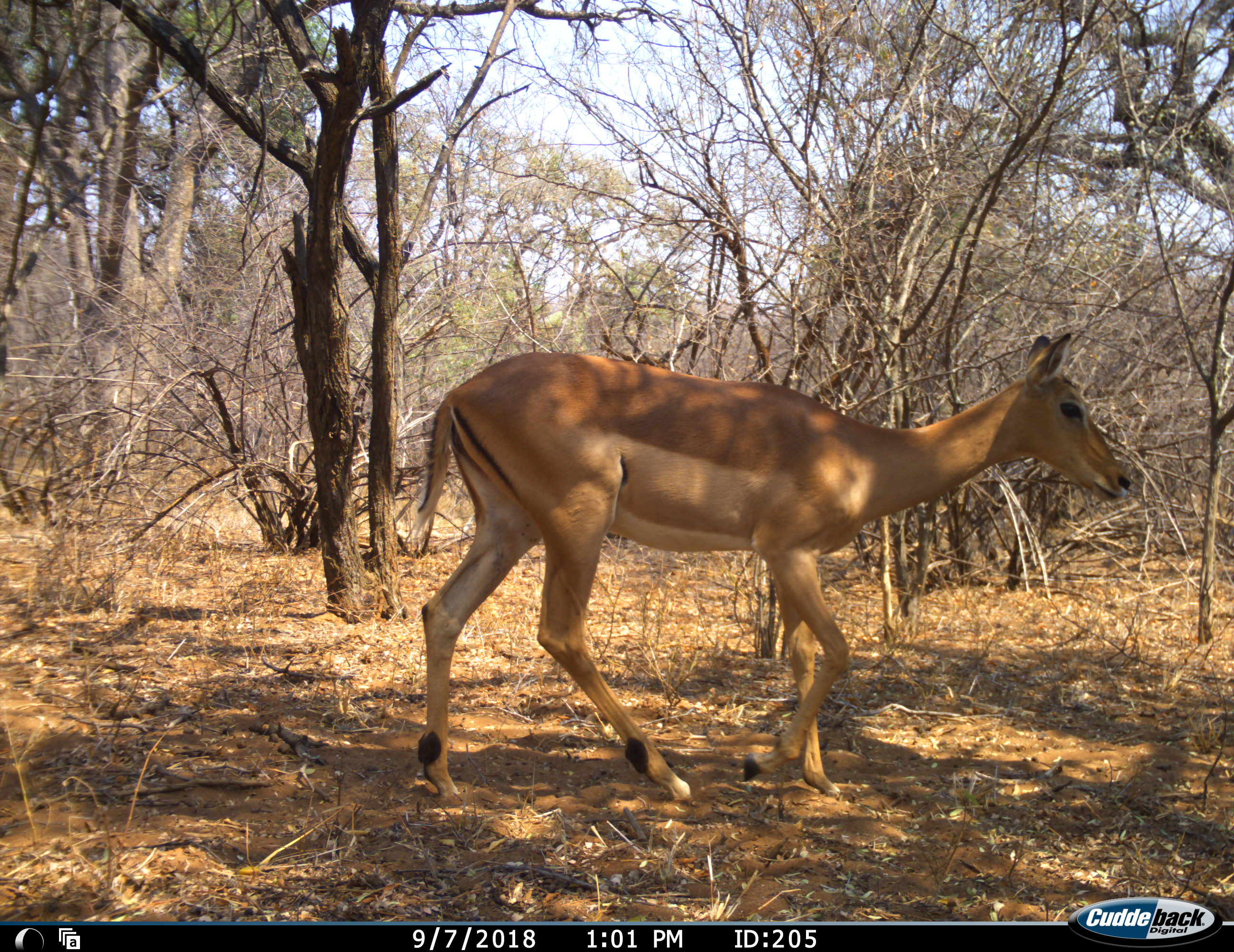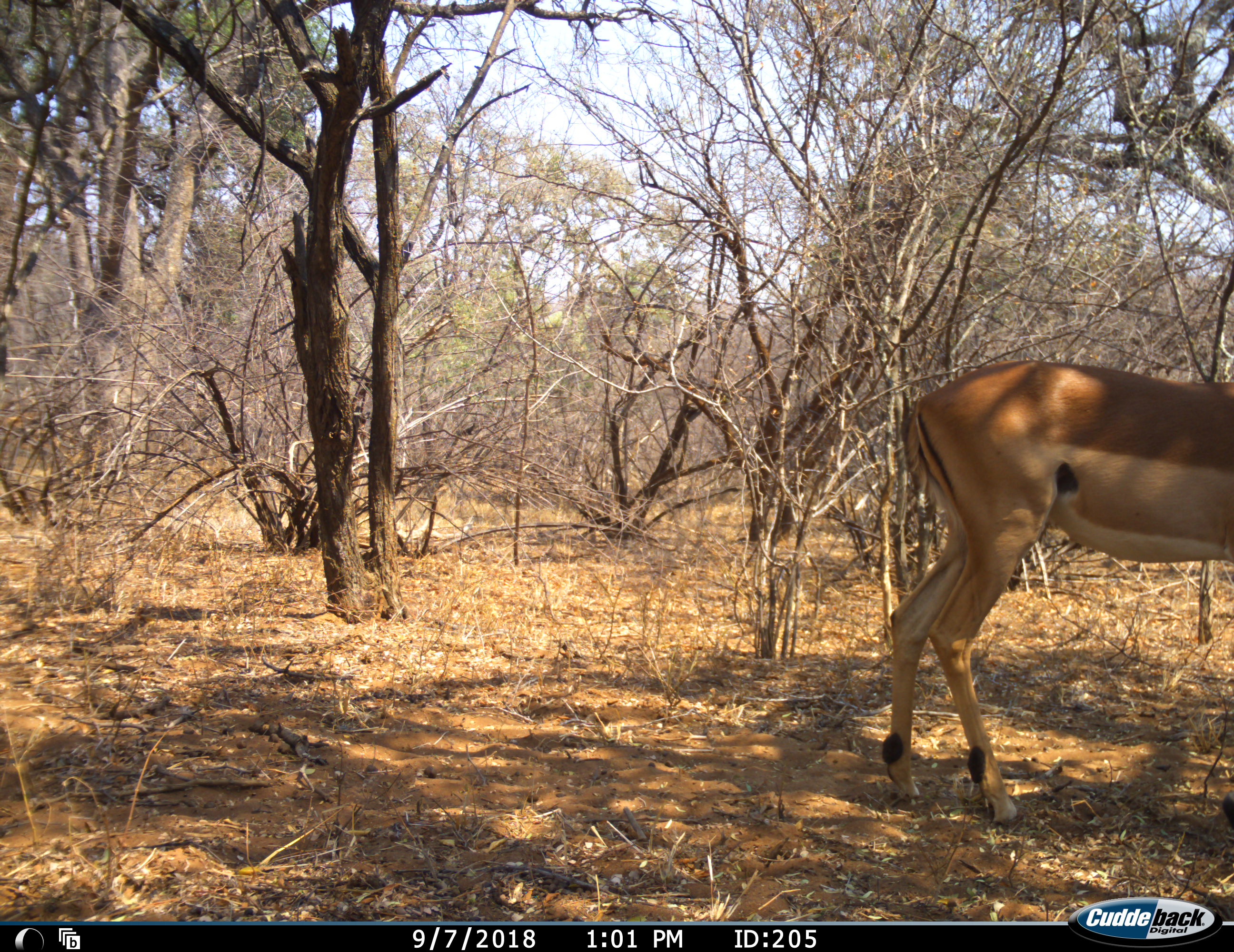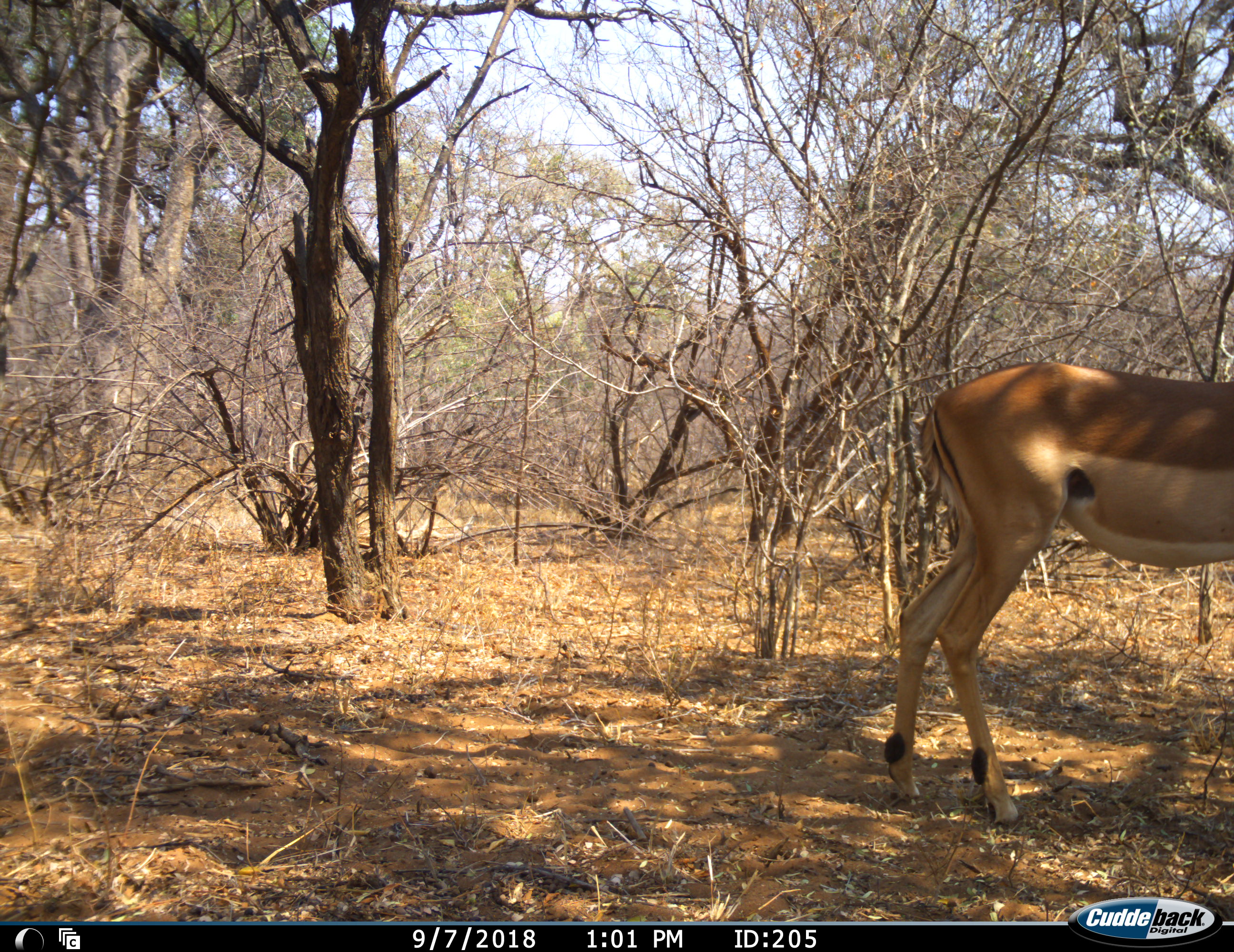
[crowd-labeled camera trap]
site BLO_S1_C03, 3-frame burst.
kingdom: Animalia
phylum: Chordata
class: Mammalia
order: Artiodactyla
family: Bovidae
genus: Aepyceros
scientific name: Aepyceros melampus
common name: impala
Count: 1.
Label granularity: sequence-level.